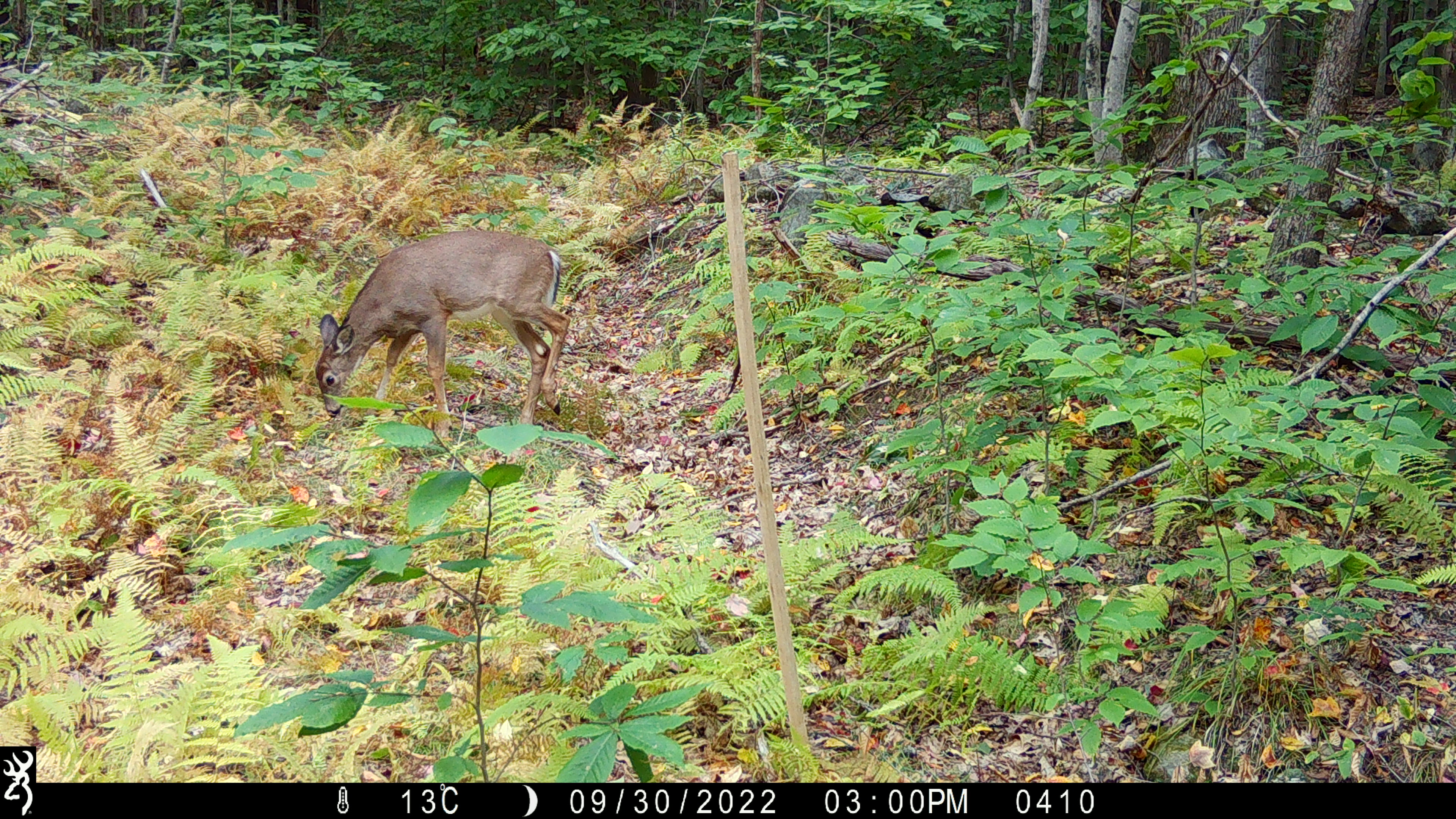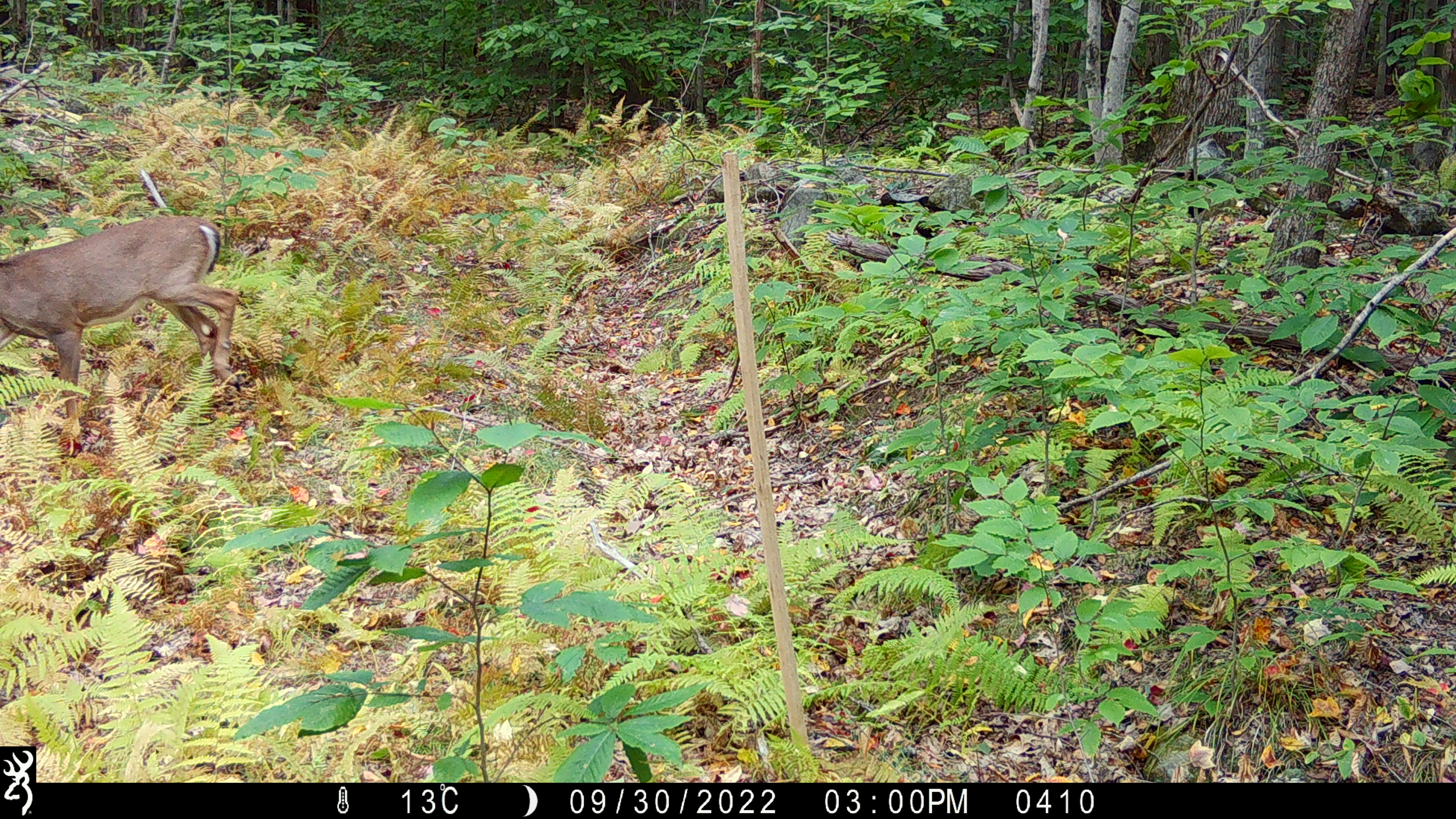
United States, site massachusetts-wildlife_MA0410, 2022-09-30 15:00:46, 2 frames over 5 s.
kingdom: Animalia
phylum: Chordata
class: Mammalia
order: Artiodactyla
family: Cervidae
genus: Odocoileus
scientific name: Odocoileus virginianus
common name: white-tailed deer